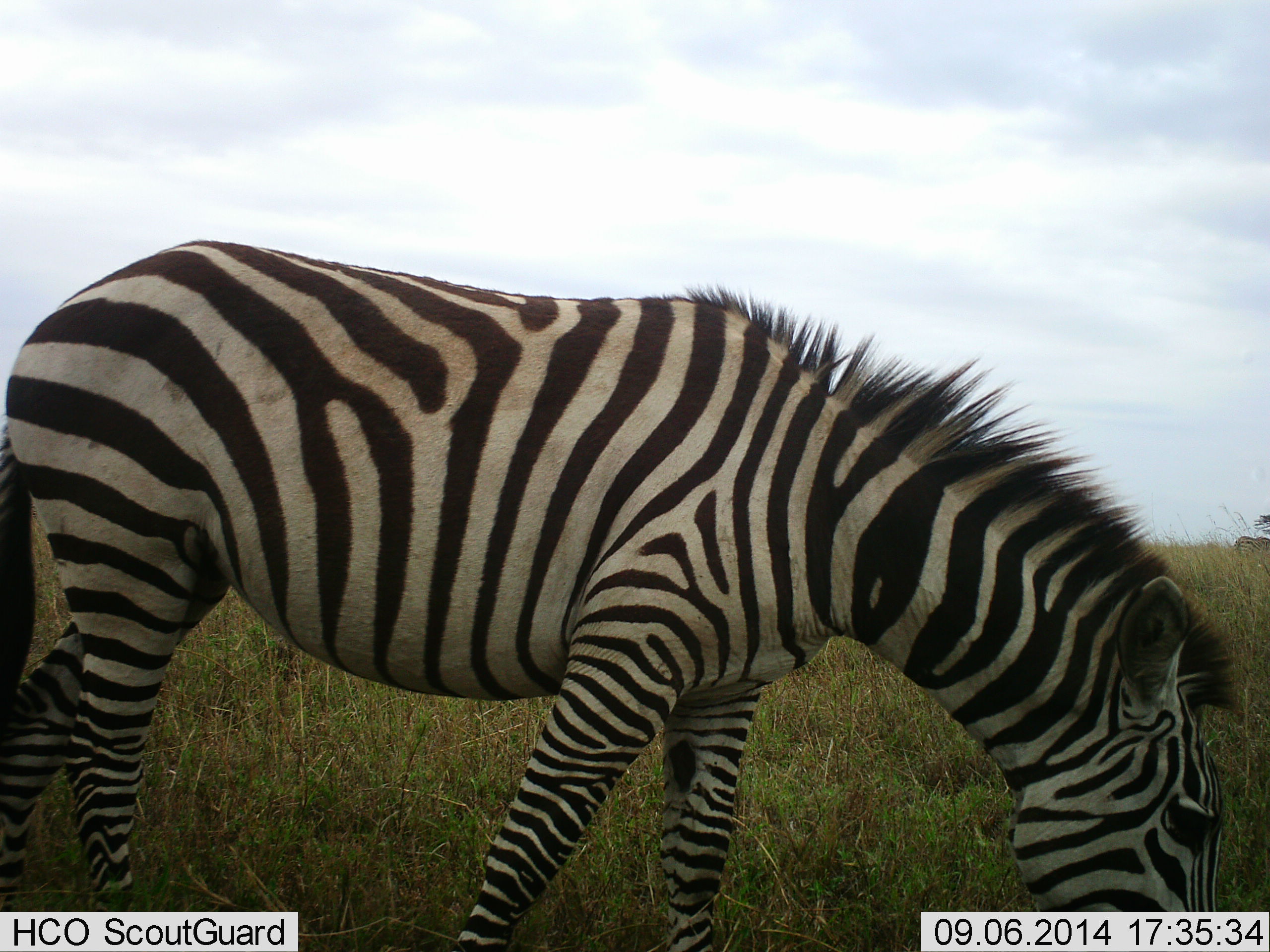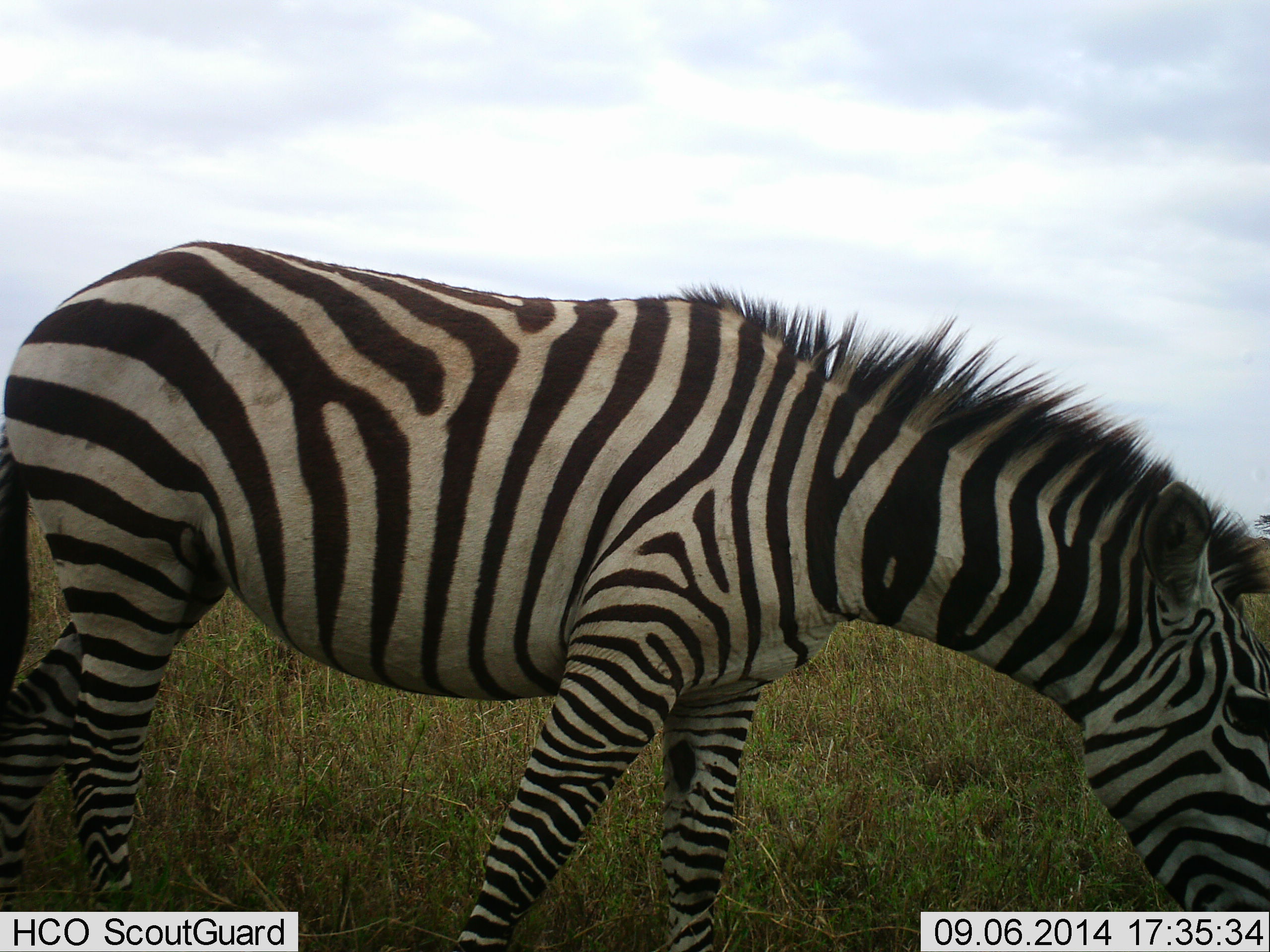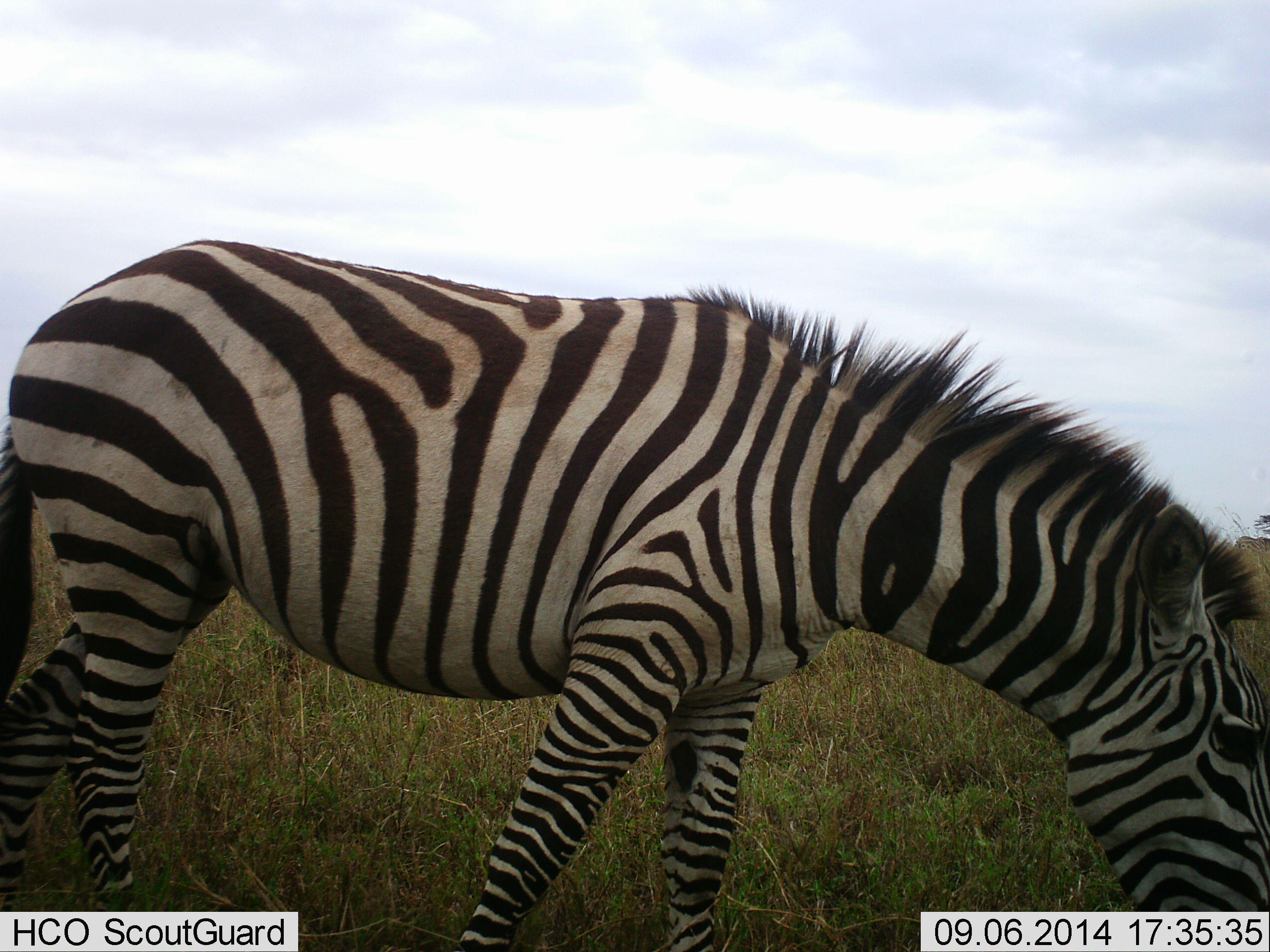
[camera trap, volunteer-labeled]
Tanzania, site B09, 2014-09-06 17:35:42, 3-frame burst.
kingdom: Animalia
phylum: Chordata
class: Mammalia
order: Perissodactyla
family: Equidae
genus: Equus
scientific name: Equus quagga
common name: plains zebra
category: zebra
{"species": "zebra (plains zebra) (Equus quagga)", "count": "1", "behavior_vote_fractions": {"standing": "20%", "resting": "0%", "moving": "0%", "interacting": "0%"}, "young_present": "0%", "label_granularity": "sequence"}